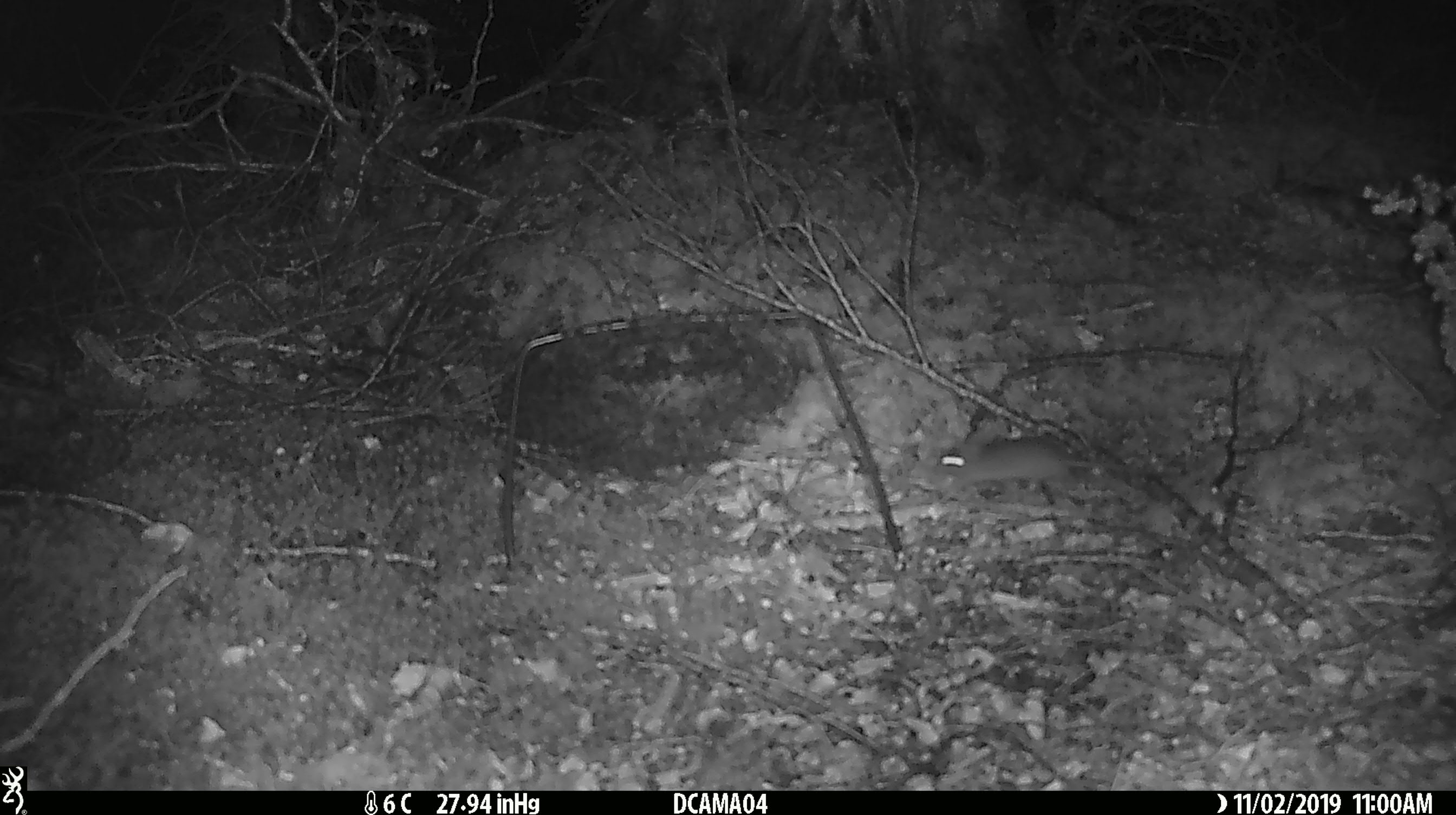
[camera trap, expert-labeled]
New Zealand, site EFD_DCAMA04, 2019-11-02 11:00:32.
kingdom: Animalia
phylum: Chordata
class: Mammalia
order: Rodentia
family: Muridae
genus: Mus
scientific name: Mus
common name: mouse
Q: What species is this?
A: Mouse (Mus).